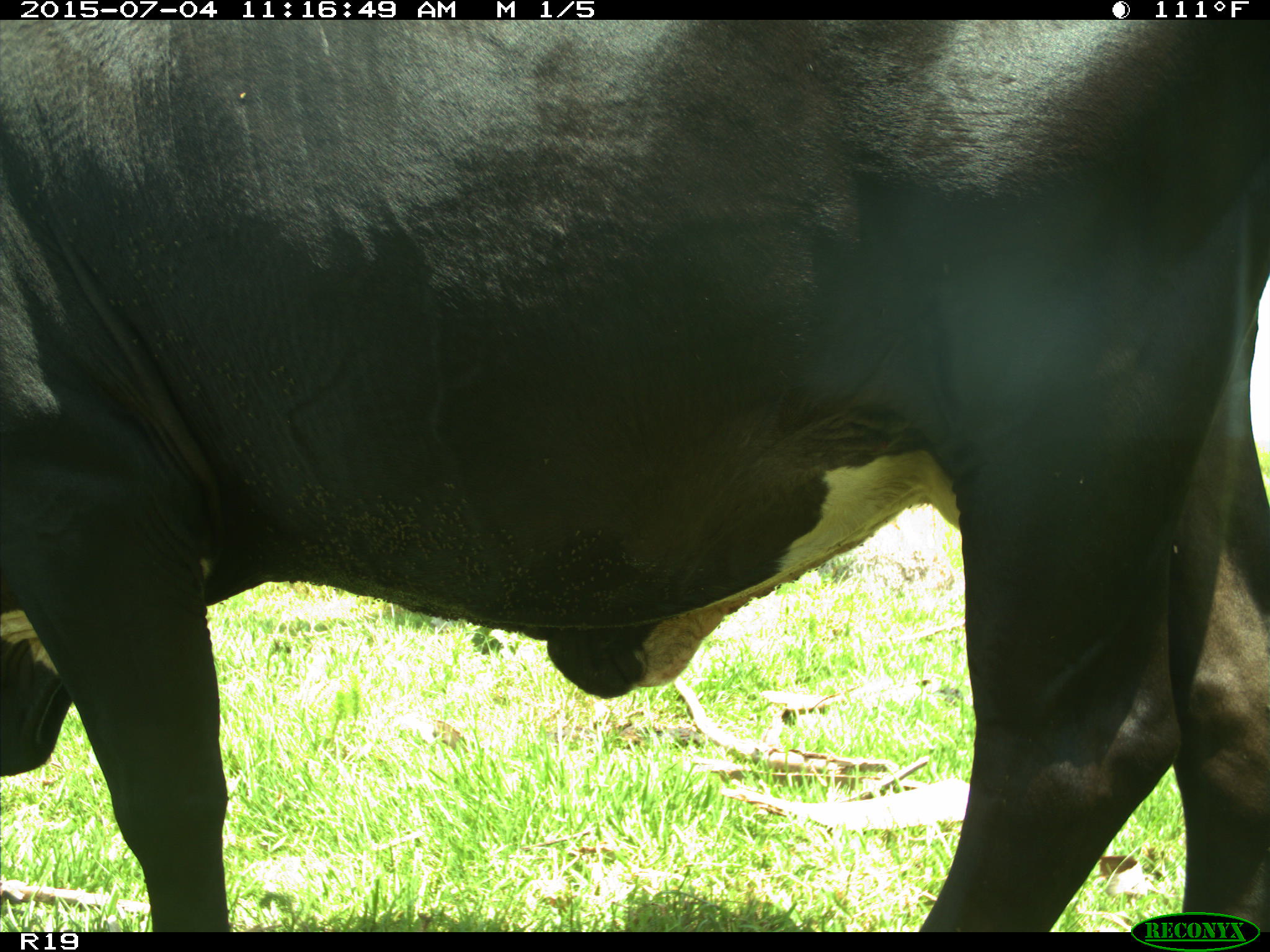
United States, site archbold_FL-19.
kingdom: Animalia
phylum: Chordata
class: Mammalia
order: Artiodactyla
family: Bovidae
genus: Bos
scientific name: Bos taurus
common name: domestic cow